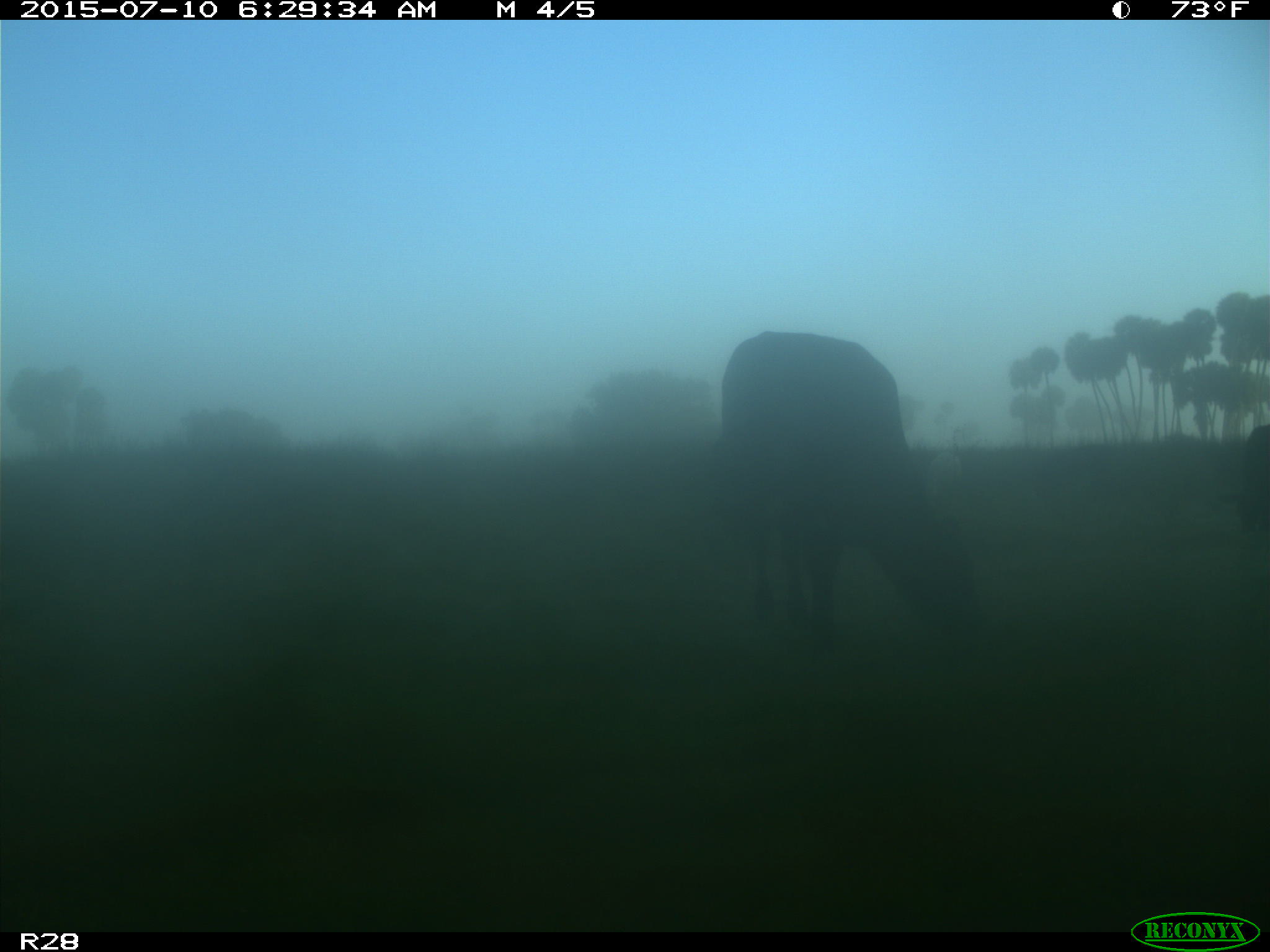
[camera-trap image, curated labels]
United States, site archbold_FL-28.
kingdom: Animalia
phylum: Chordata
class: Mammalia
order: Artiodactyla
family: Bovidae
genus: Bos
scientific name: Bos taurus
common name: domestic cow